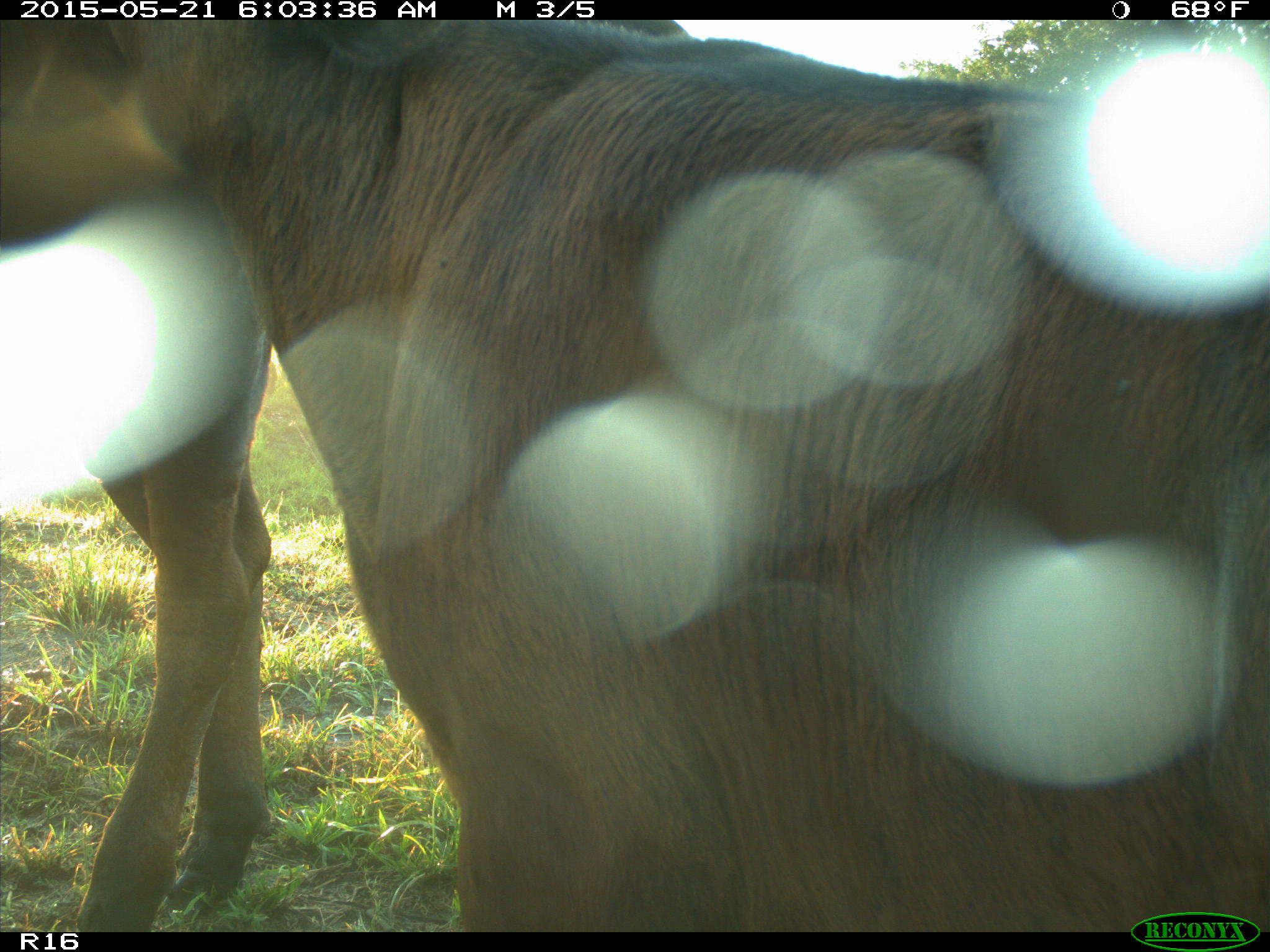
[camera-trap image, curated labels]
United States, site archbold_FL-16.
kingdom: Animalia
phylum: Chordata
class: Mammalia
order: Artiodactyla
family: Bovidae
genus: Bos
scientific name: Bos taurus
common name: domestic cow